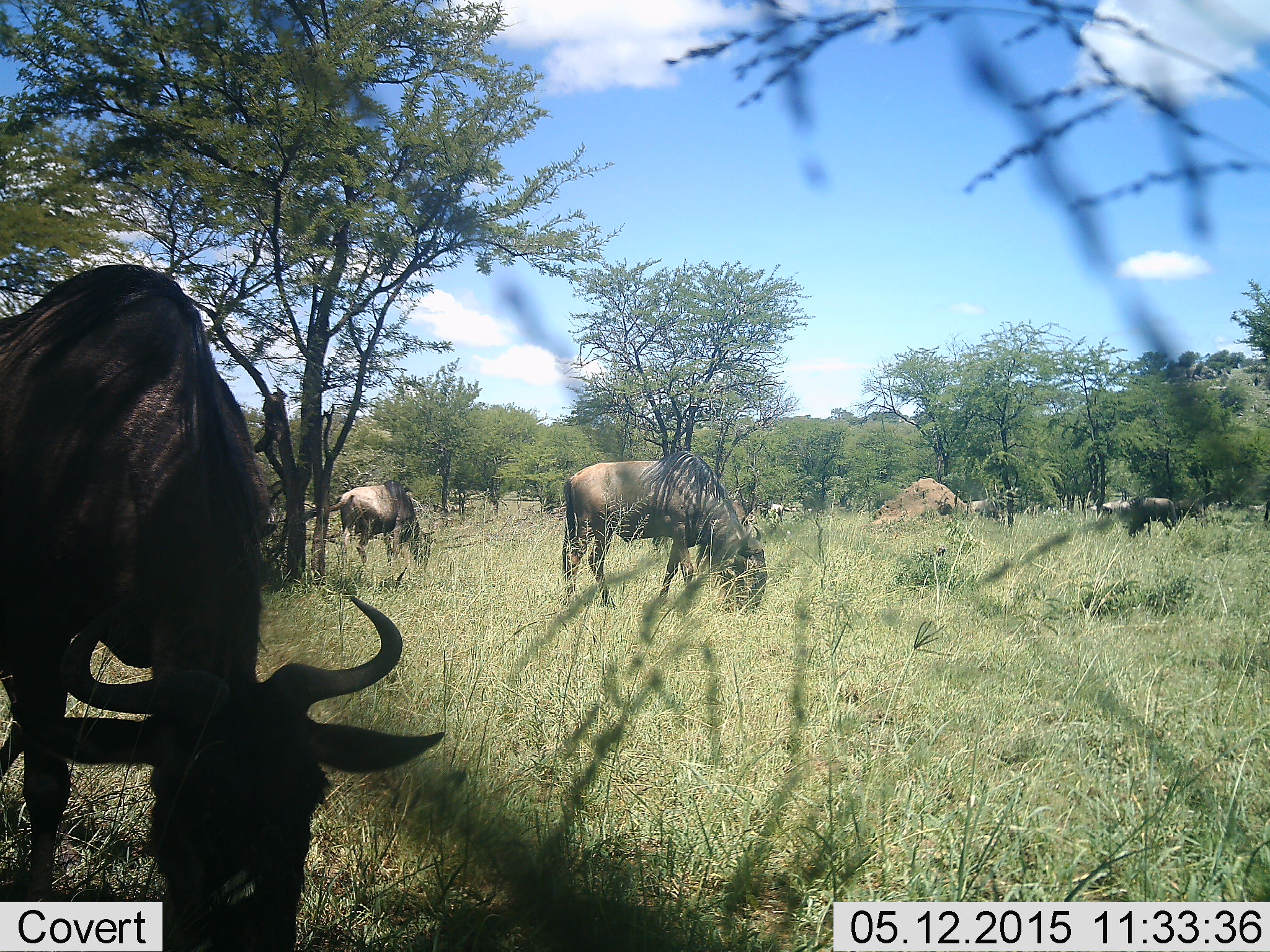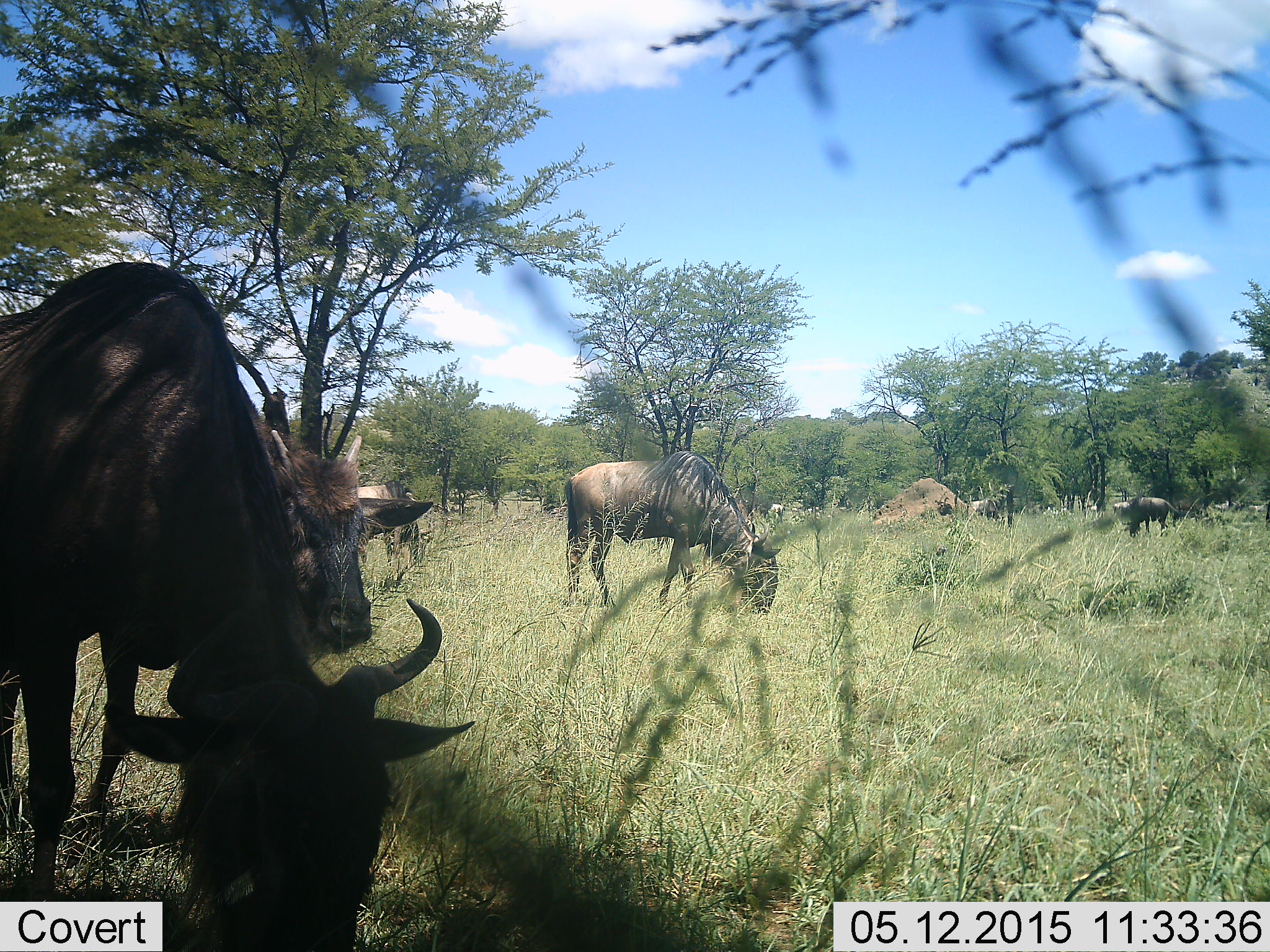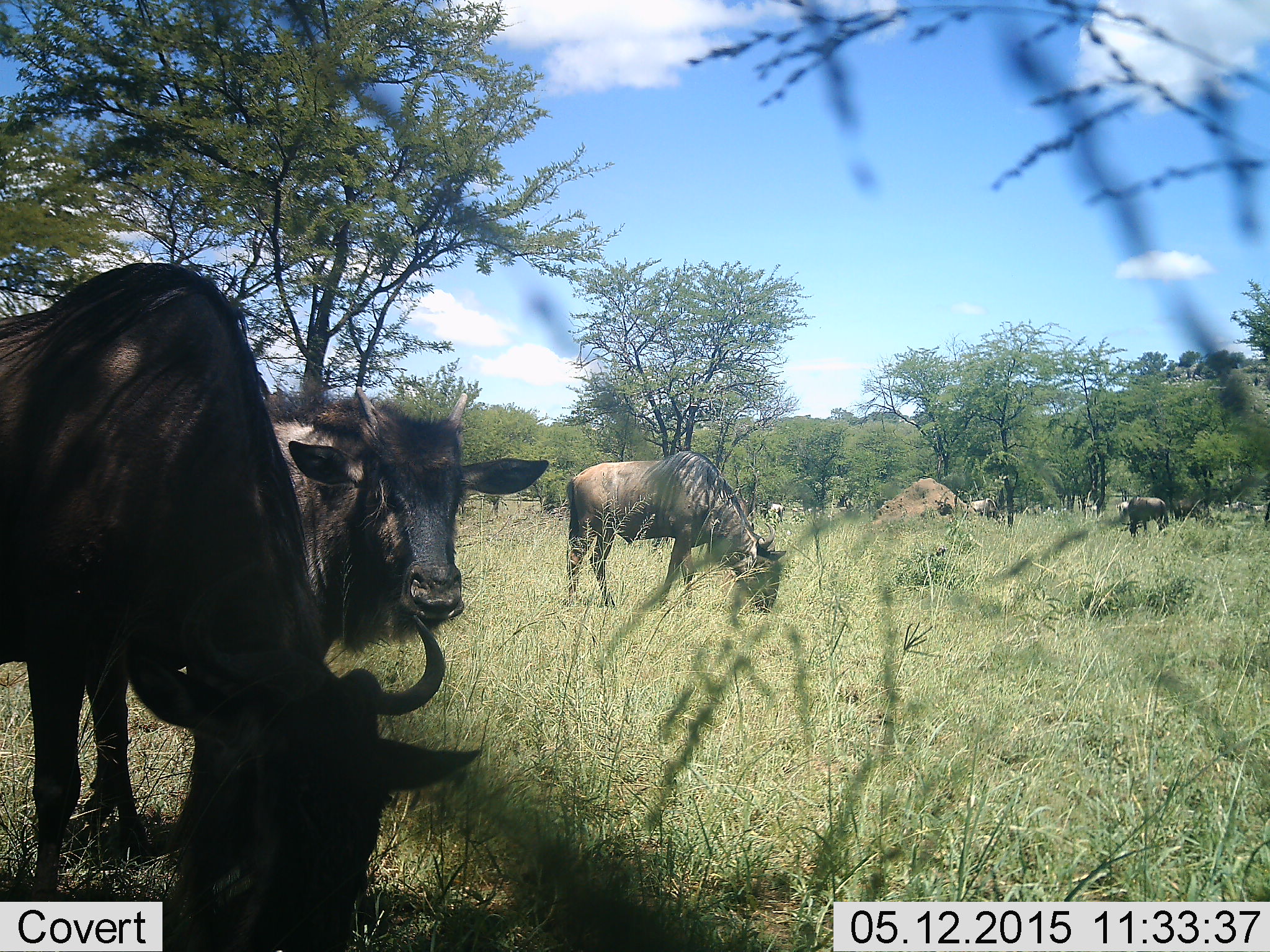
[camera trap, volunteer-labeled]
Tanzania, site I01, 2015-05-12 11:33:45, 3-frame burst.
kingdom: Animalia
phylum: Chordata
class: Mammalia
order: Artiodactyla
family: Bovidae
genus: Connochaetes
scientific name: Connochaetes taurinus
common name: blue wildebeest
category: wildebeest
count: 6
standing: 40%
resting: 0%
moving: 40%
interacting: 0%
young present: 10%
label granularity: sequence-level